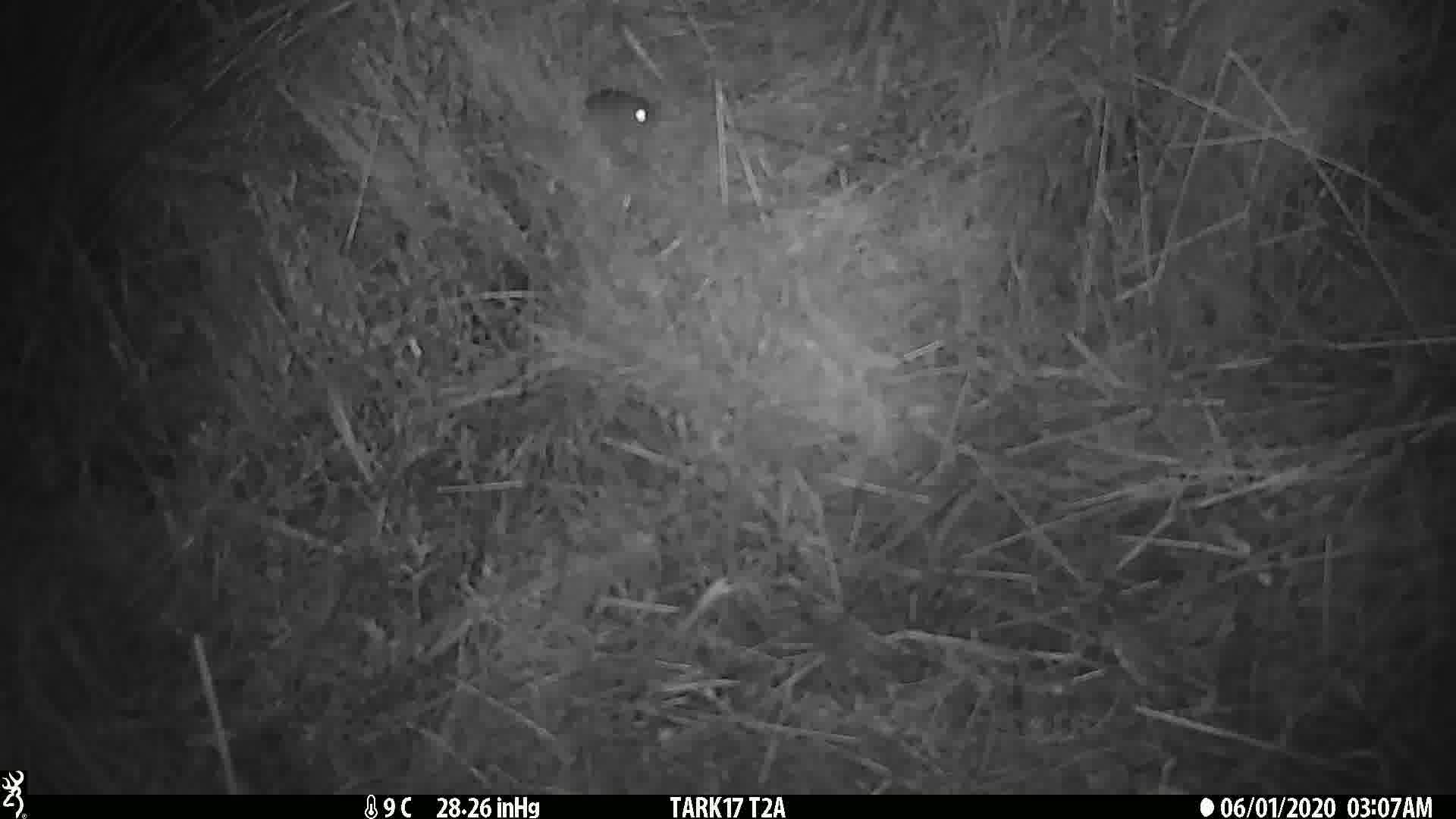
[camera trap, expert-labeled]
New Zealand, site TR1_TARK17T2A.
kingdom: Animalia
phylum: Chordata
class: Mammalia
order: Rodentia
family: Muridae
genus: Mus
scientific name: Mus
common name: mouse